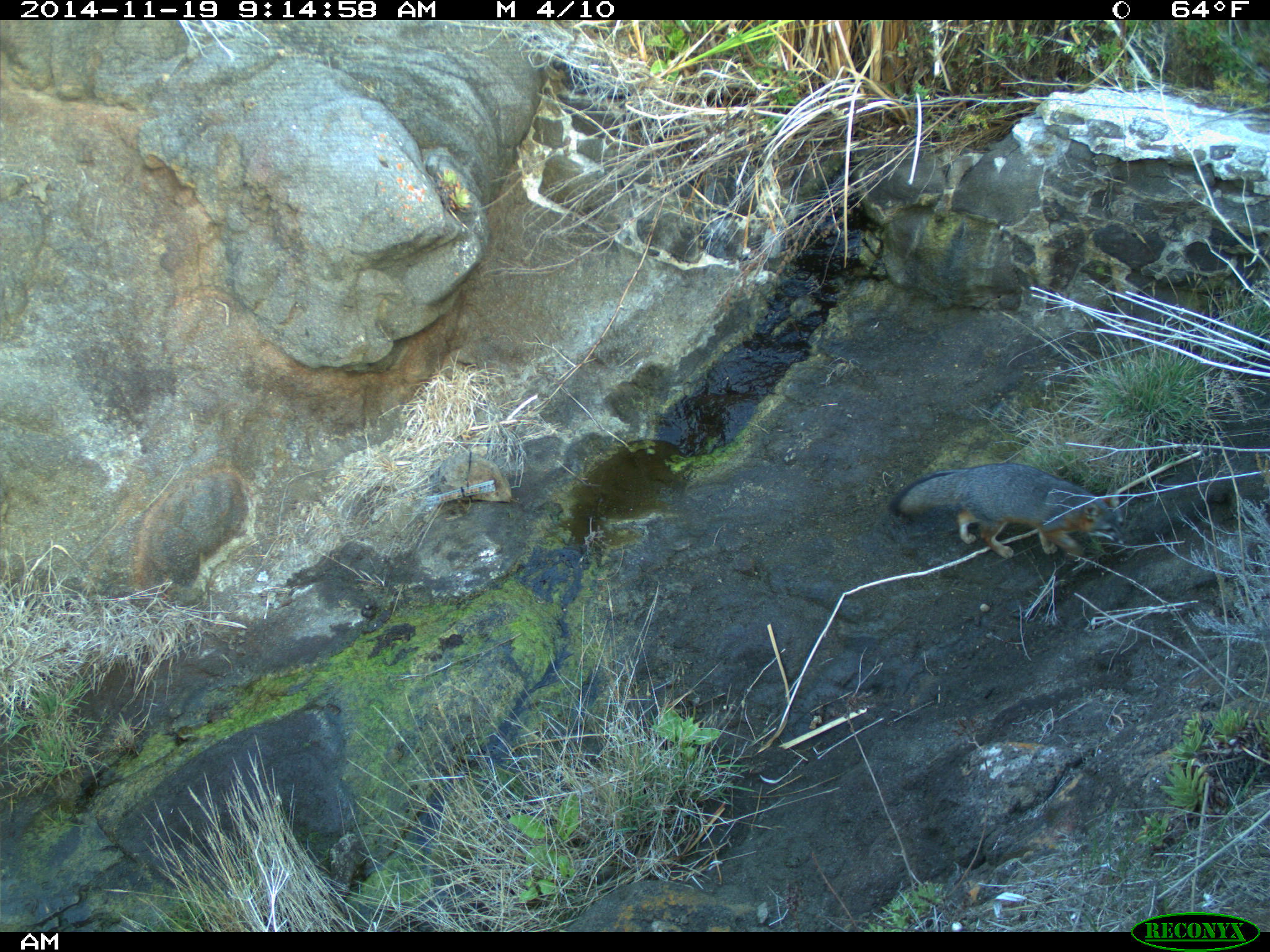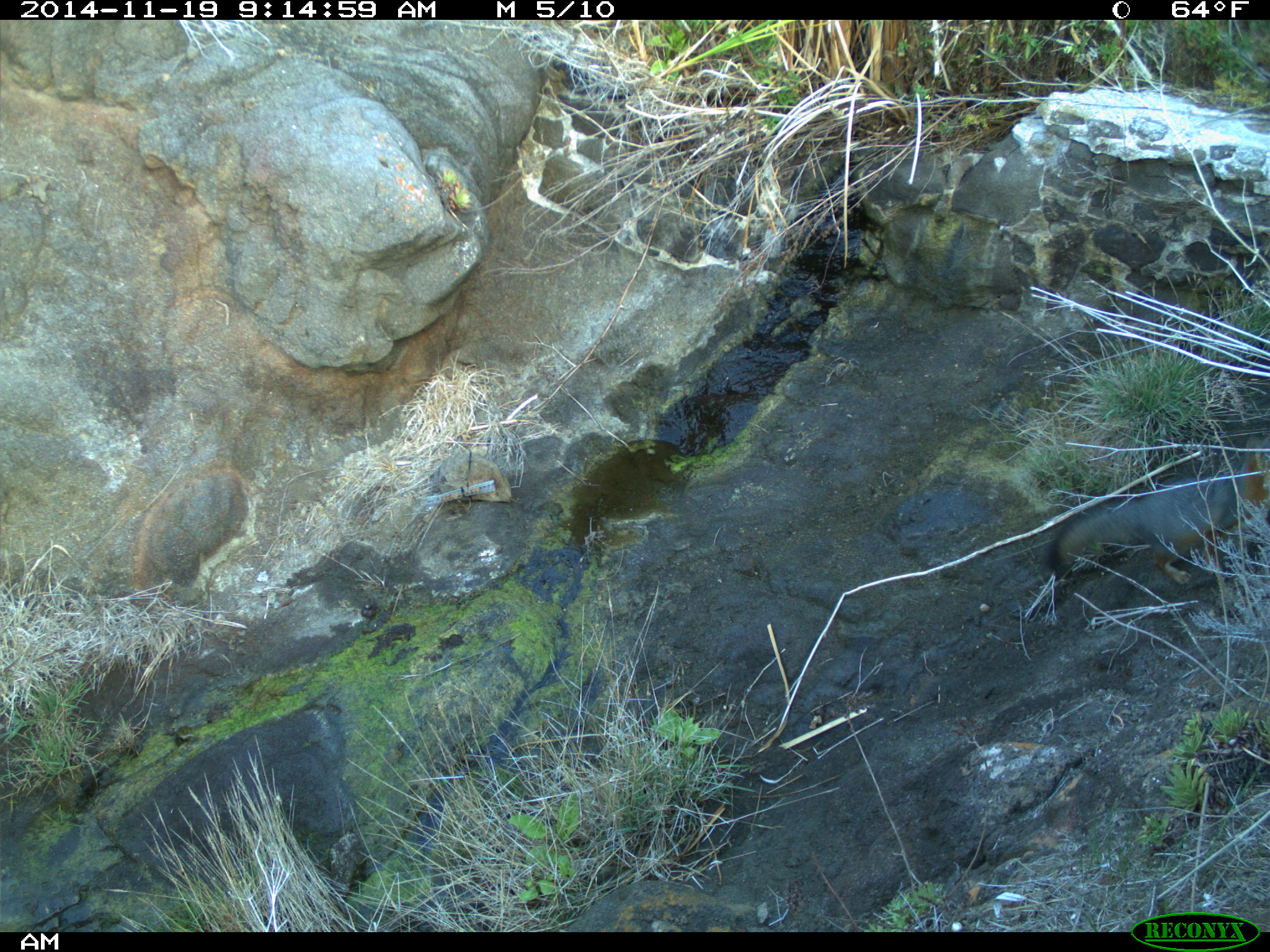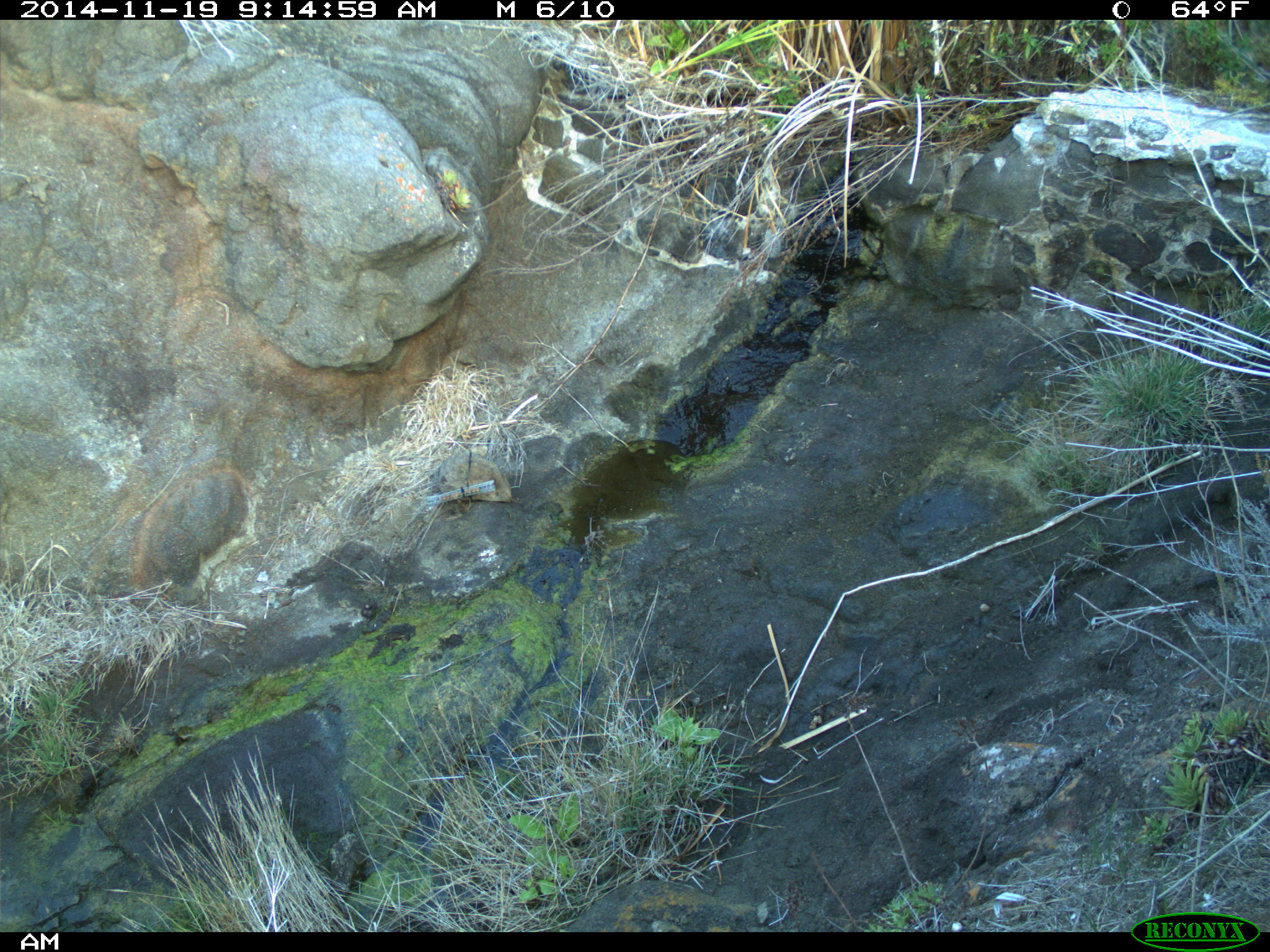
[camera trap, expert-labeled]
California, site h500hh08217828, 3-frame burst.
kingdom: Animalia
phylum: Chordata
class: Mammalia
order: Carnivora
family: Canidae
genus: Urocyon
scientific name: Urocyon littoralis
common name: island fox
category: fox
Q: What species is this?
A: Fox (island fox) (Urocyon littoralis).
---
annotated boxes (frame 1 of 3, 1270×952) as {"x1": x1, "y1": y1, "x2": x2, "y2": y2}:
fox: {"x1": 886, "y1": 460, "x2": 1118, "y2": 558}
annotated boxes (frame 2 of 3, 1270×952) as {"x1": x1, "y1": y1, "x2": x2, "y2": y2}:
fox: {"x1": 1044, "y1": 436, "x2": 1269, "y2": 585}